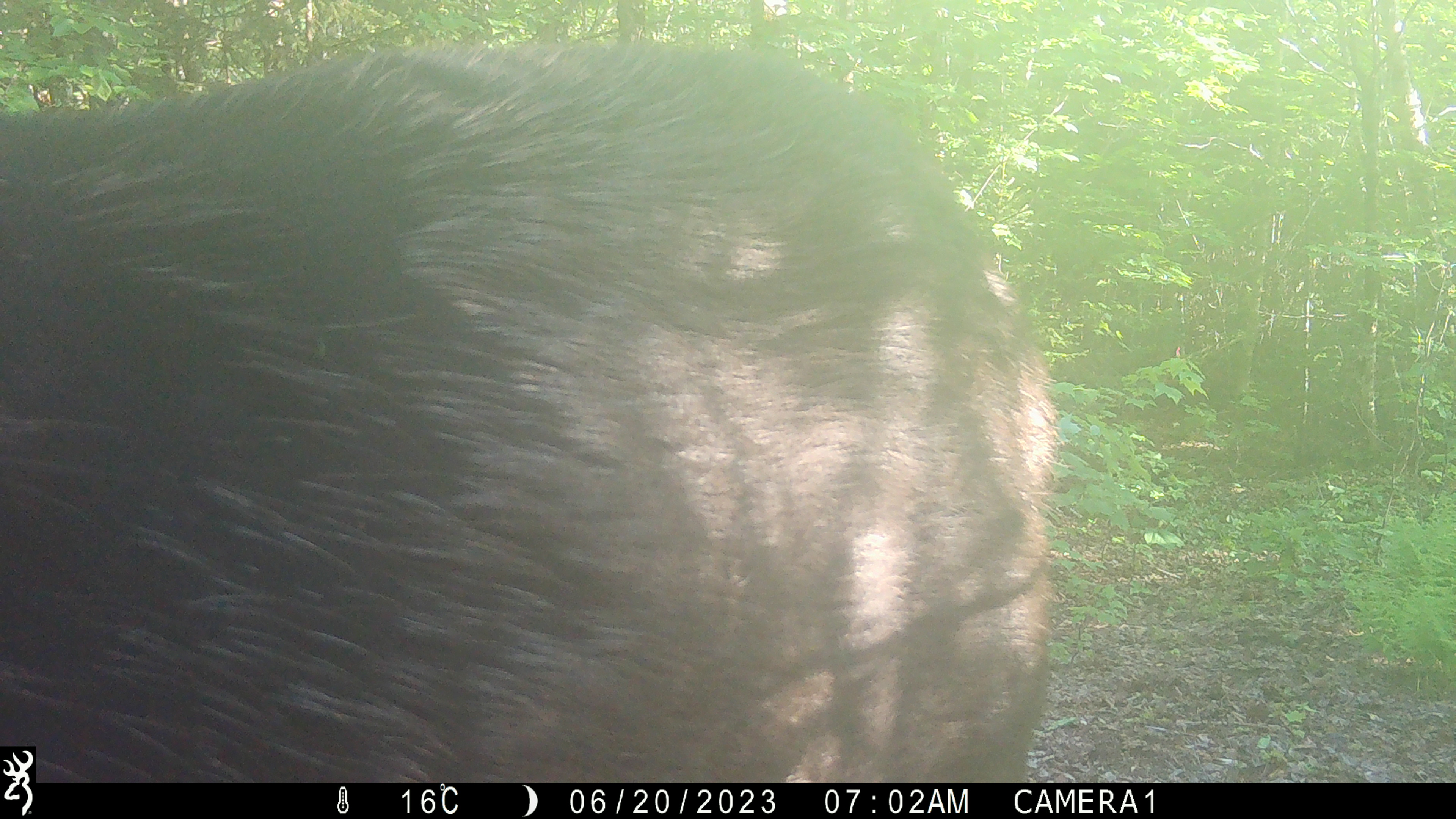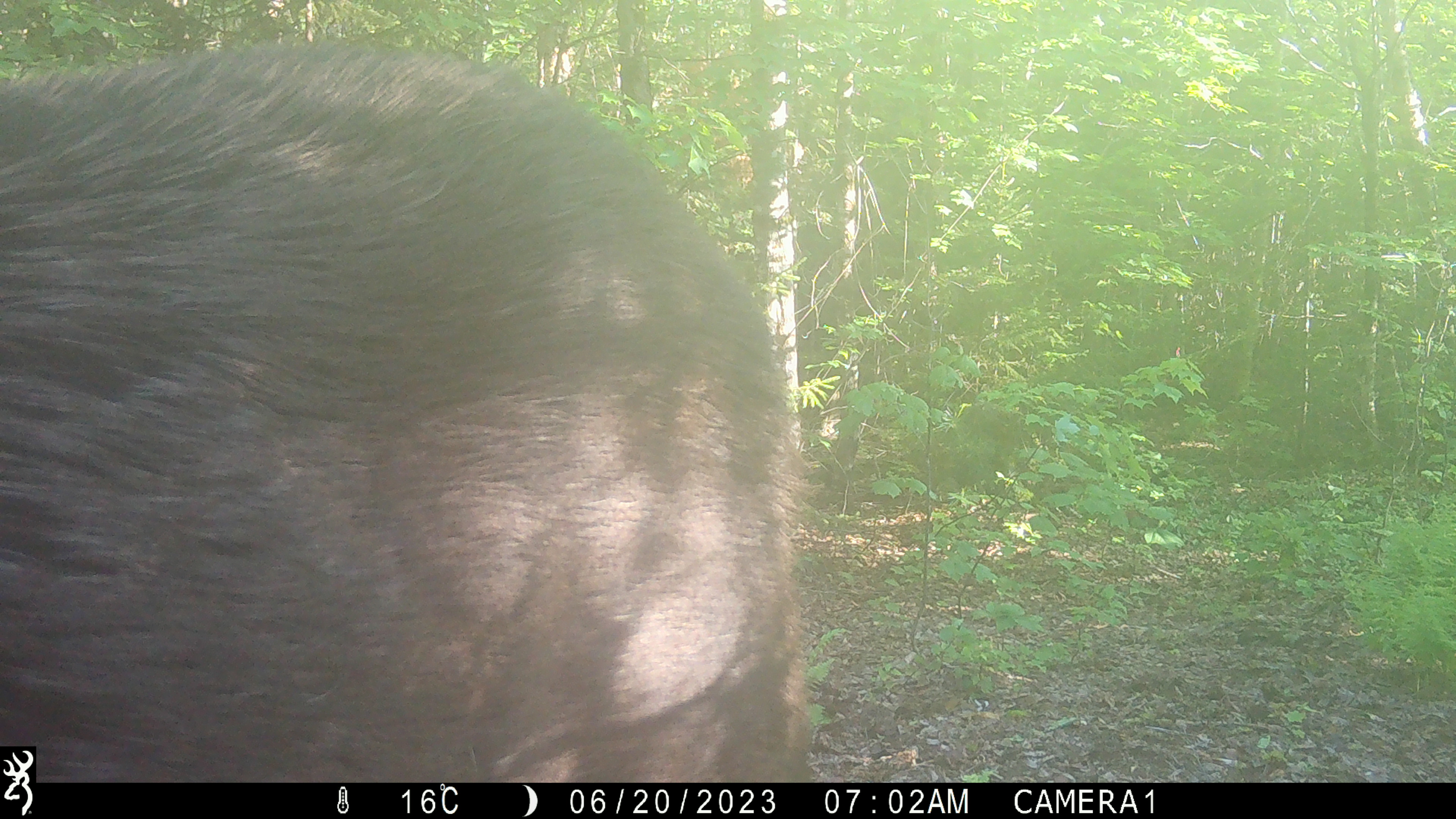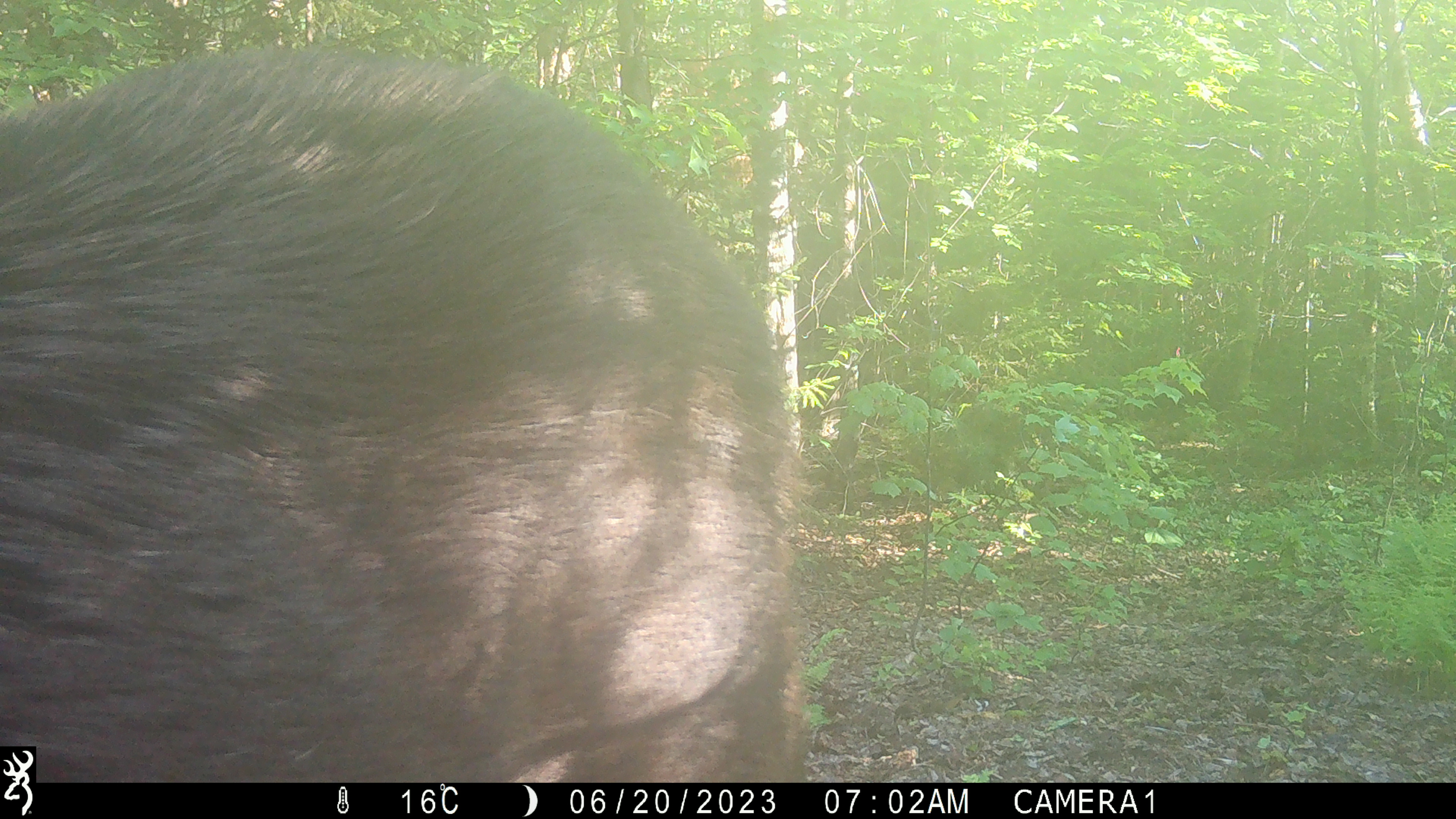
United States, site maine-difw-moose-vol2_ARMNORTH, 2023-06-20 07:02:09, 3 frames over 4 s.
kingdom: Animalia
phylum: Chordata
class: Mammalia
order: Artiodactyla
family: Cervidae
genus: Alces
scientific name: Alces alces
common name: moose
Moose (Alces alces).